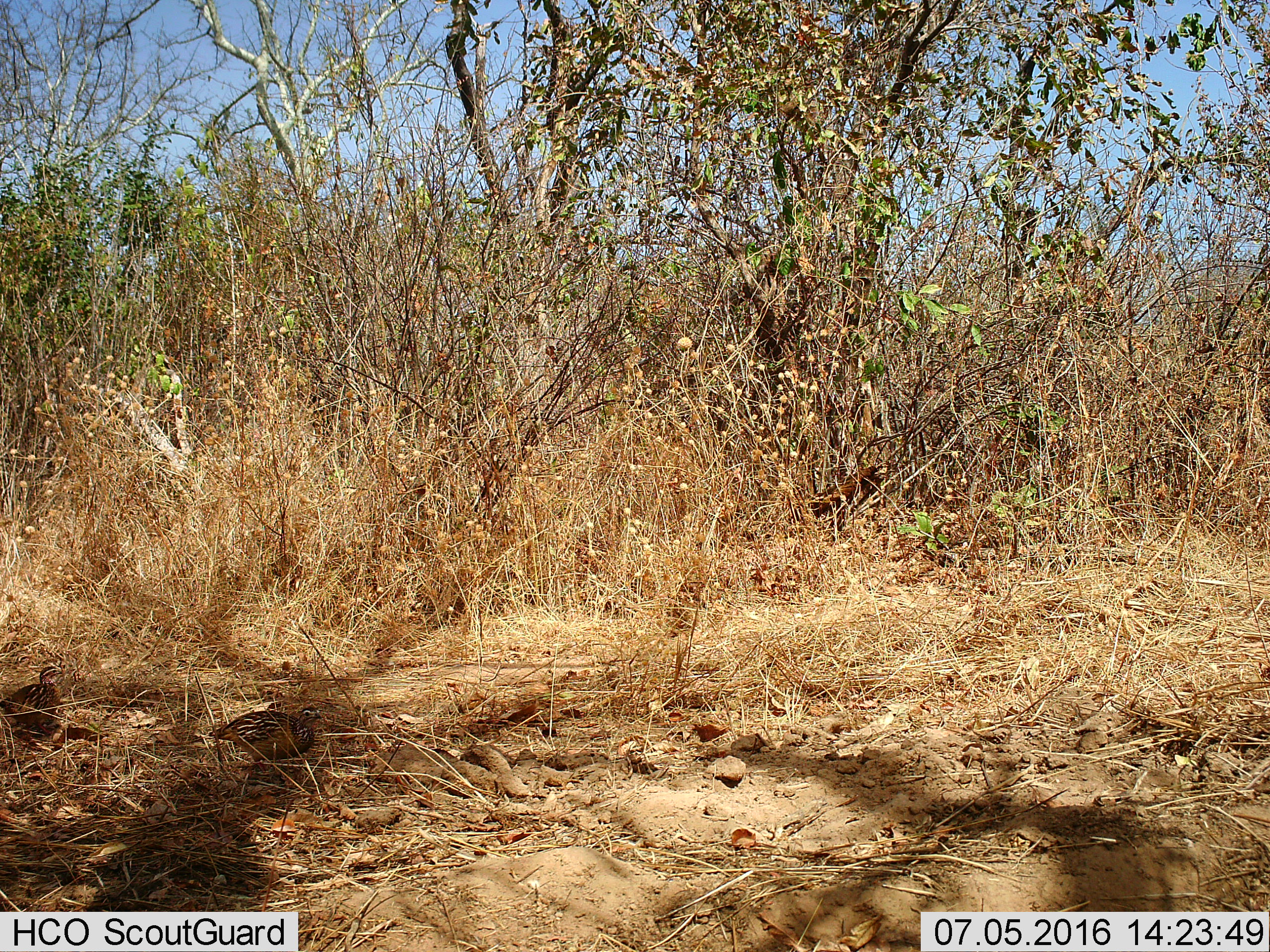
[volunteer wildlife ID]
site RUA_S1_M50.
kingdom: Animalia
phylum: Chordata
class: Aves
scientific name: Aves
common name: bird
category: birdother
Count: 2.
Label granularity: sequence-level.